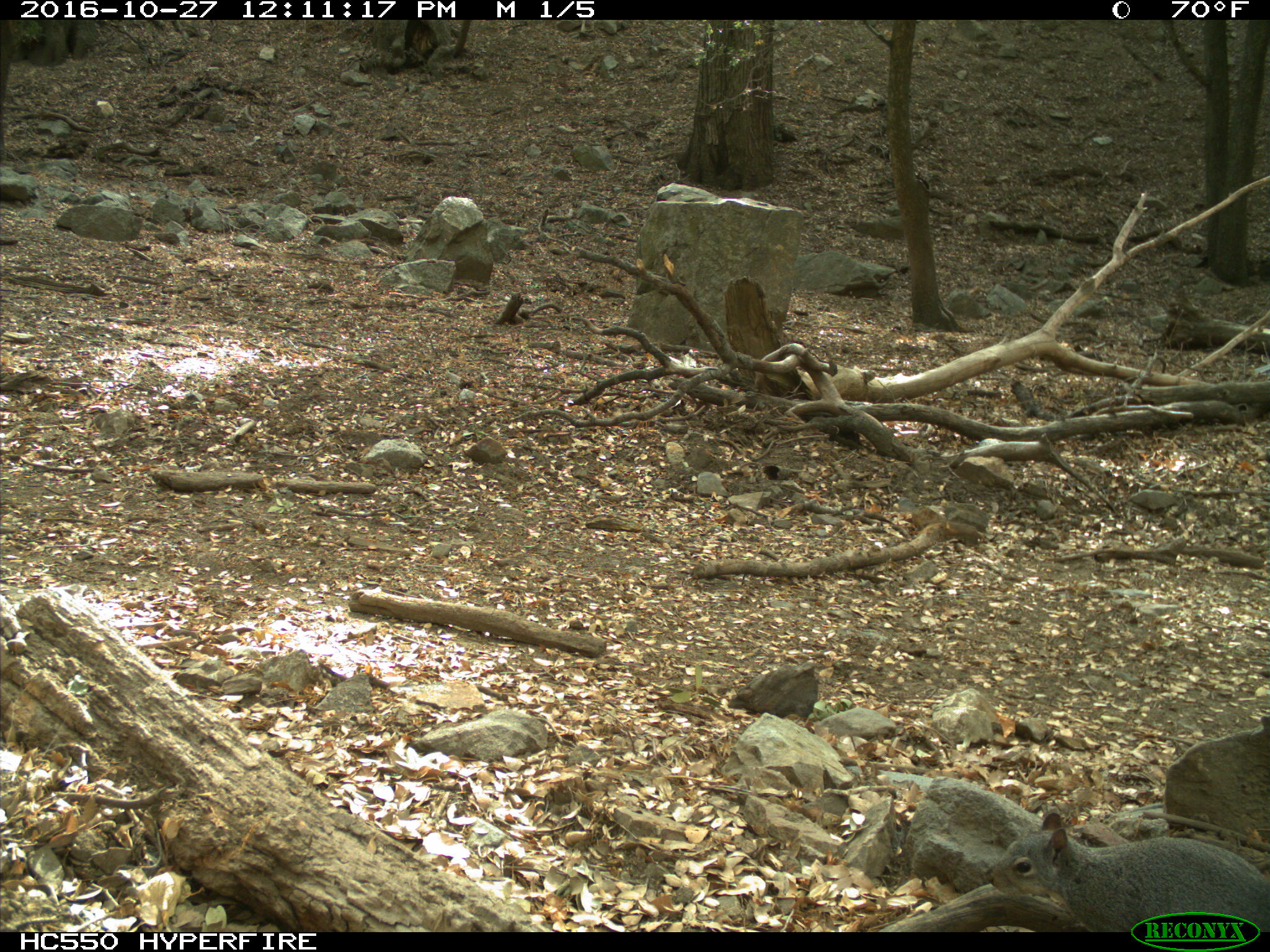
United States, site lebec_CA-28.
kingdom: Animalia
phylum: Chordata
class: Mammalia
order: Rodentia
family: Sciuridae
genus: Sciurus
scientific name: Sciurus carolinensis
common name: eastern gray squirrel